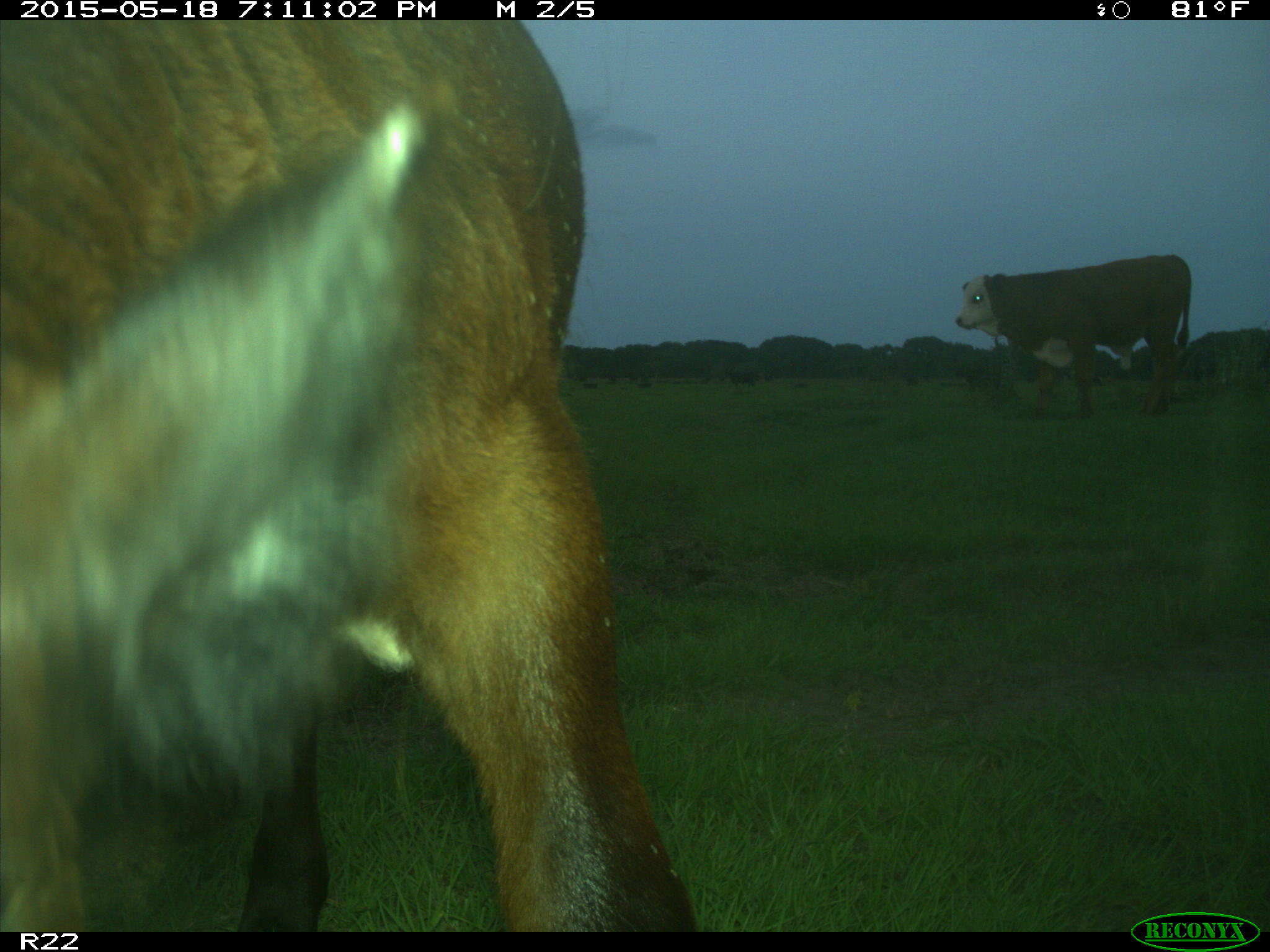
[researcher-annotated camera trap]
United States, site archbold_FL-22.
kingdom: Animalia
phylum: Chordata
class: Mammalia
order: Artiodactyla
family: Bovidae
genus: Bos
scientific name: Bos taurus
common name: domestic cow